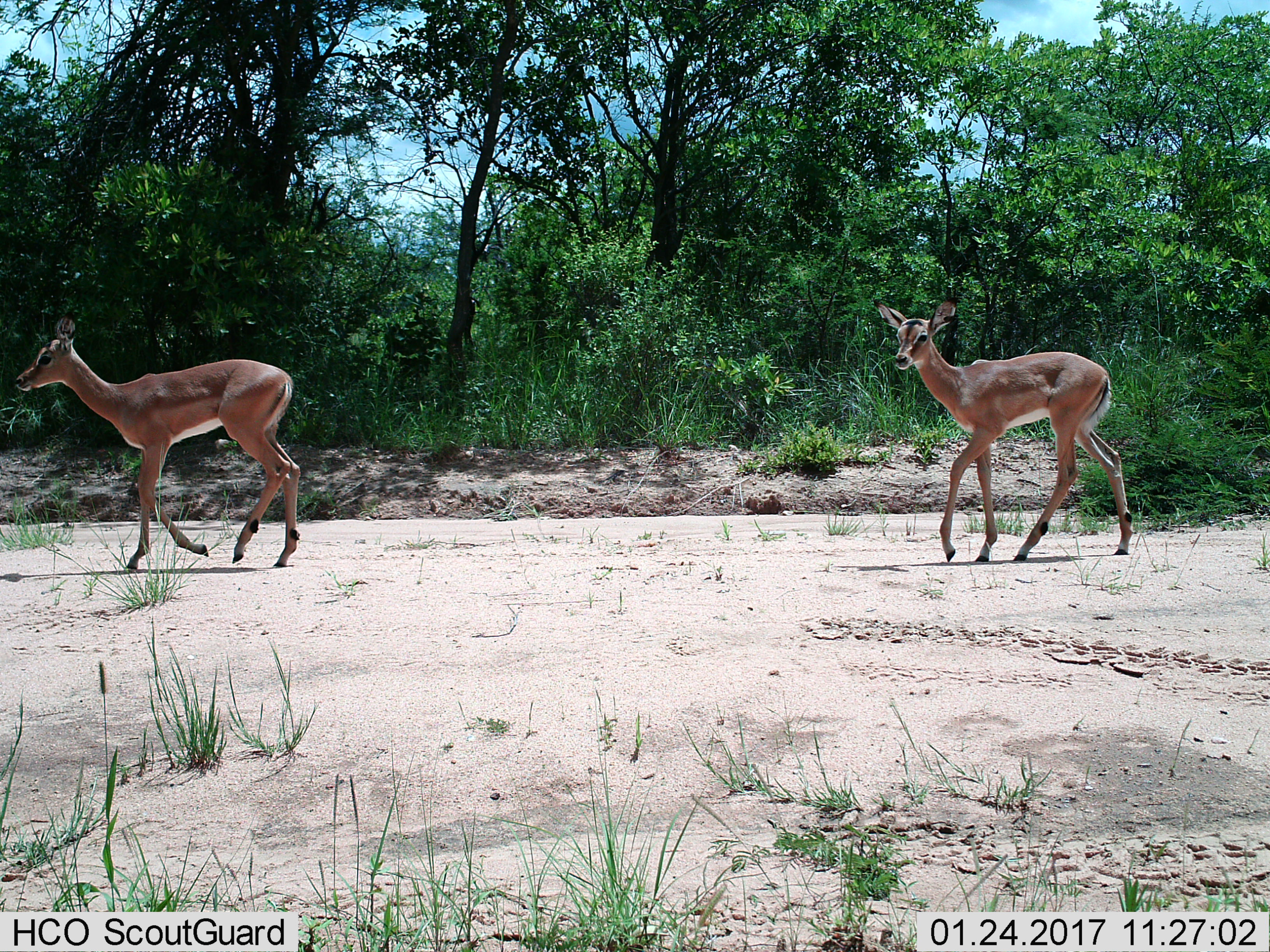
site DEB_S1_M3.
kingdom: Animalia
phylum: Chordata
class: Mammalia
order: Artiodactyla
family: Bovidae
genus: Aepyceros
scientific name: Aepyceros melampus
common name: impala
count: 2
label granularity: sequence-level